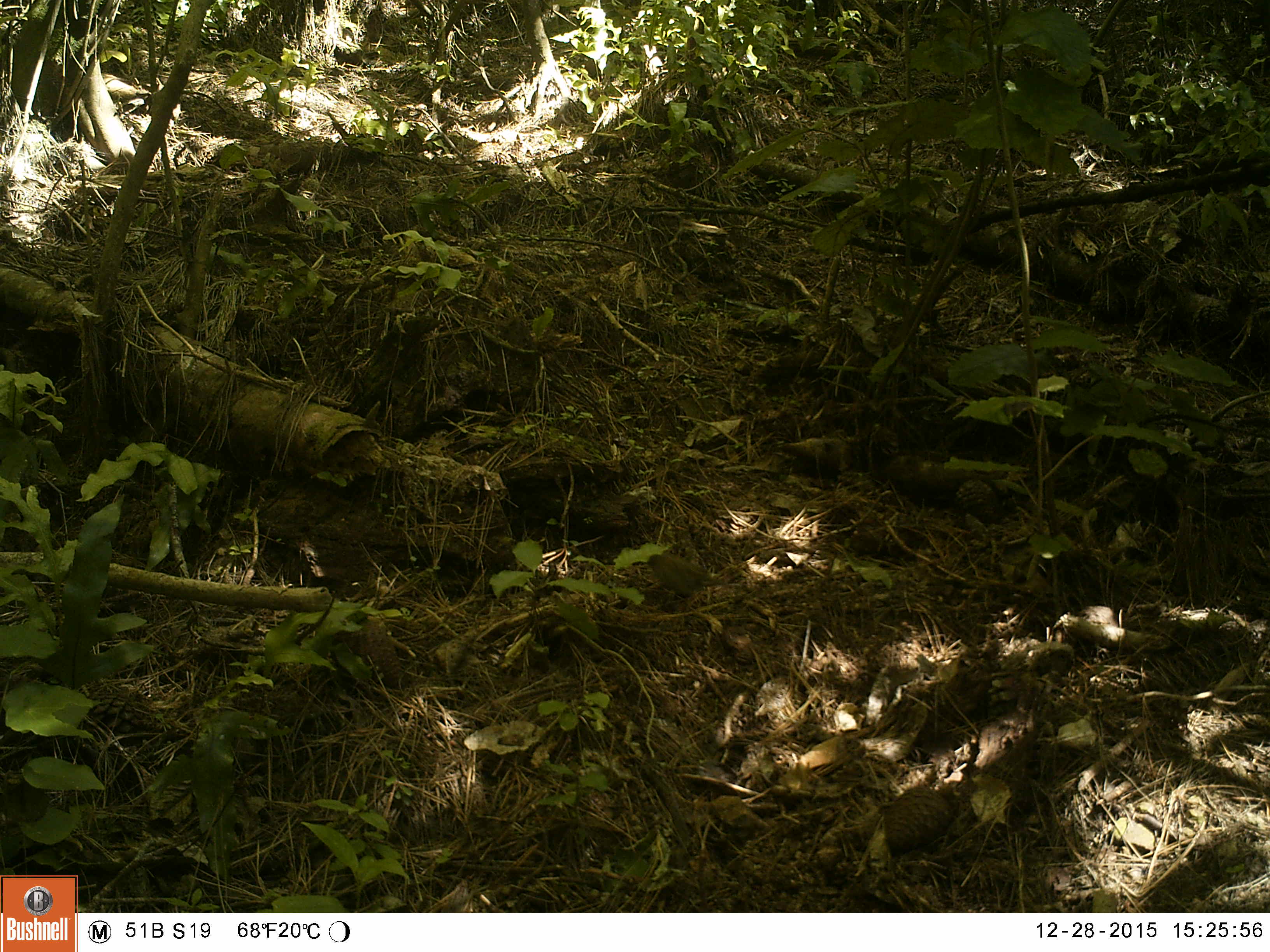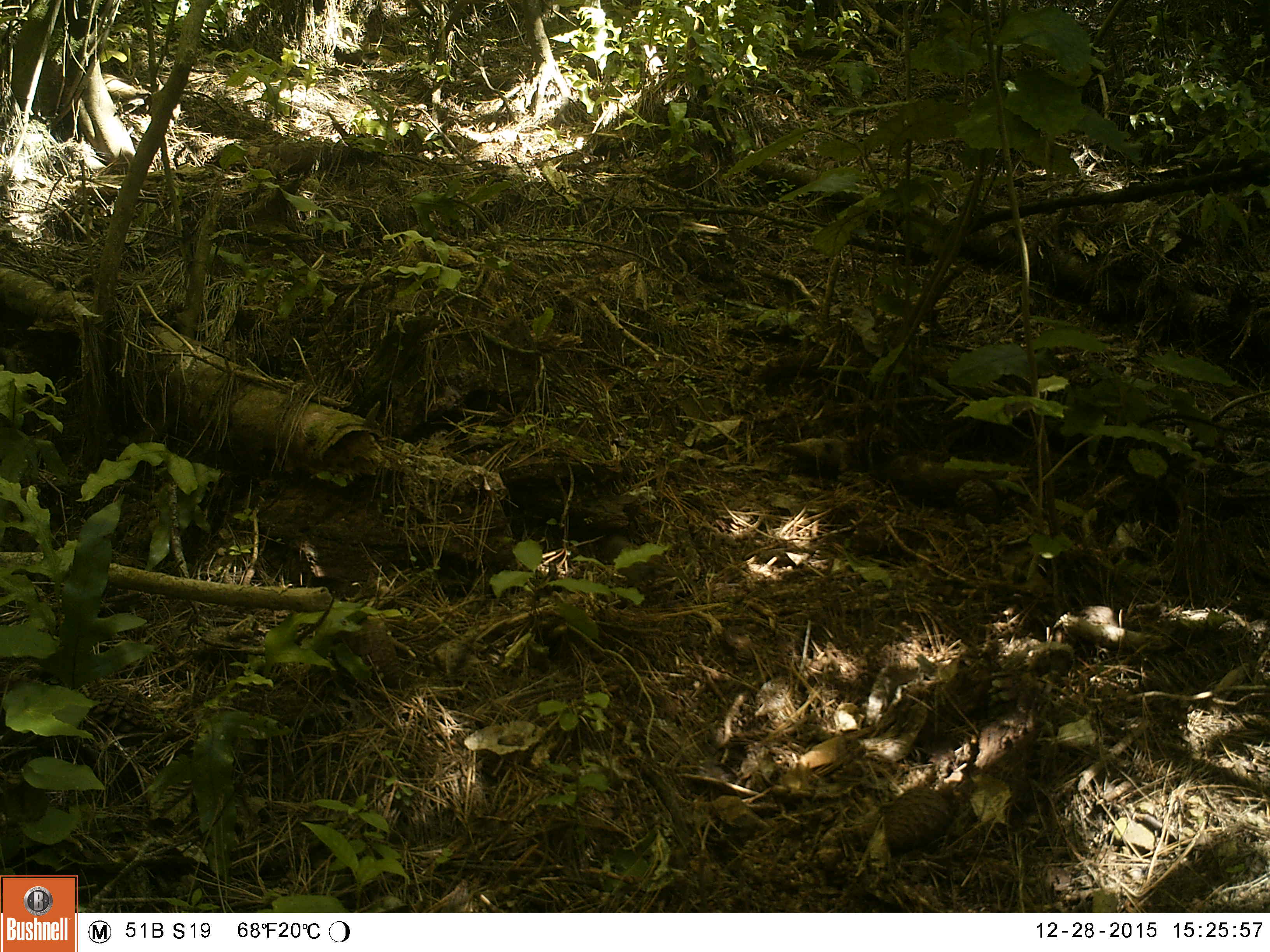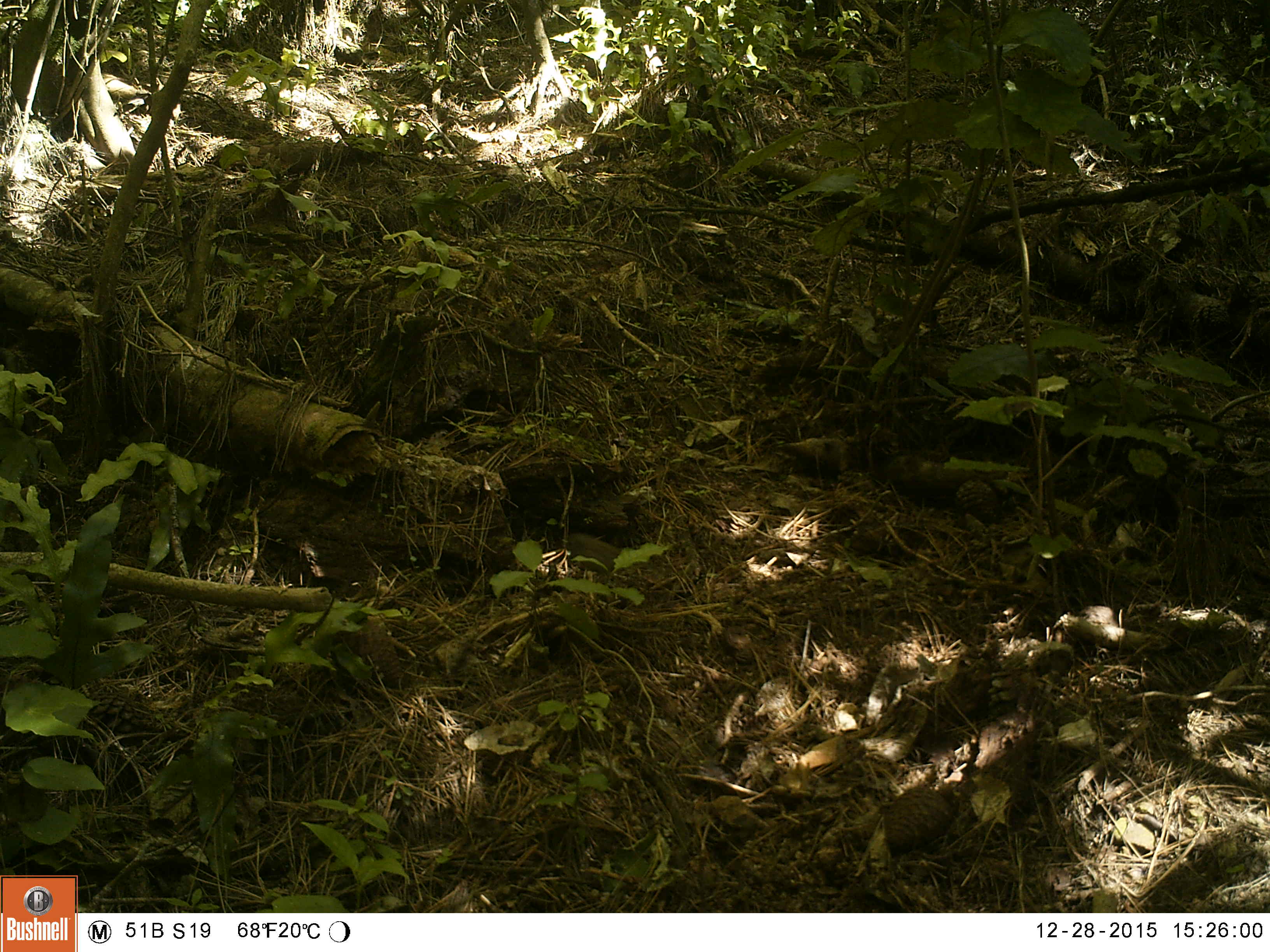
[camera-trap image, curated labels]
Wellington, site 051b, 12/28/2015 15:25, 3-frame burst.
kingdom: Animalia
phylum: Chordata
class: Aves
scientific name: Aves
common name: bird